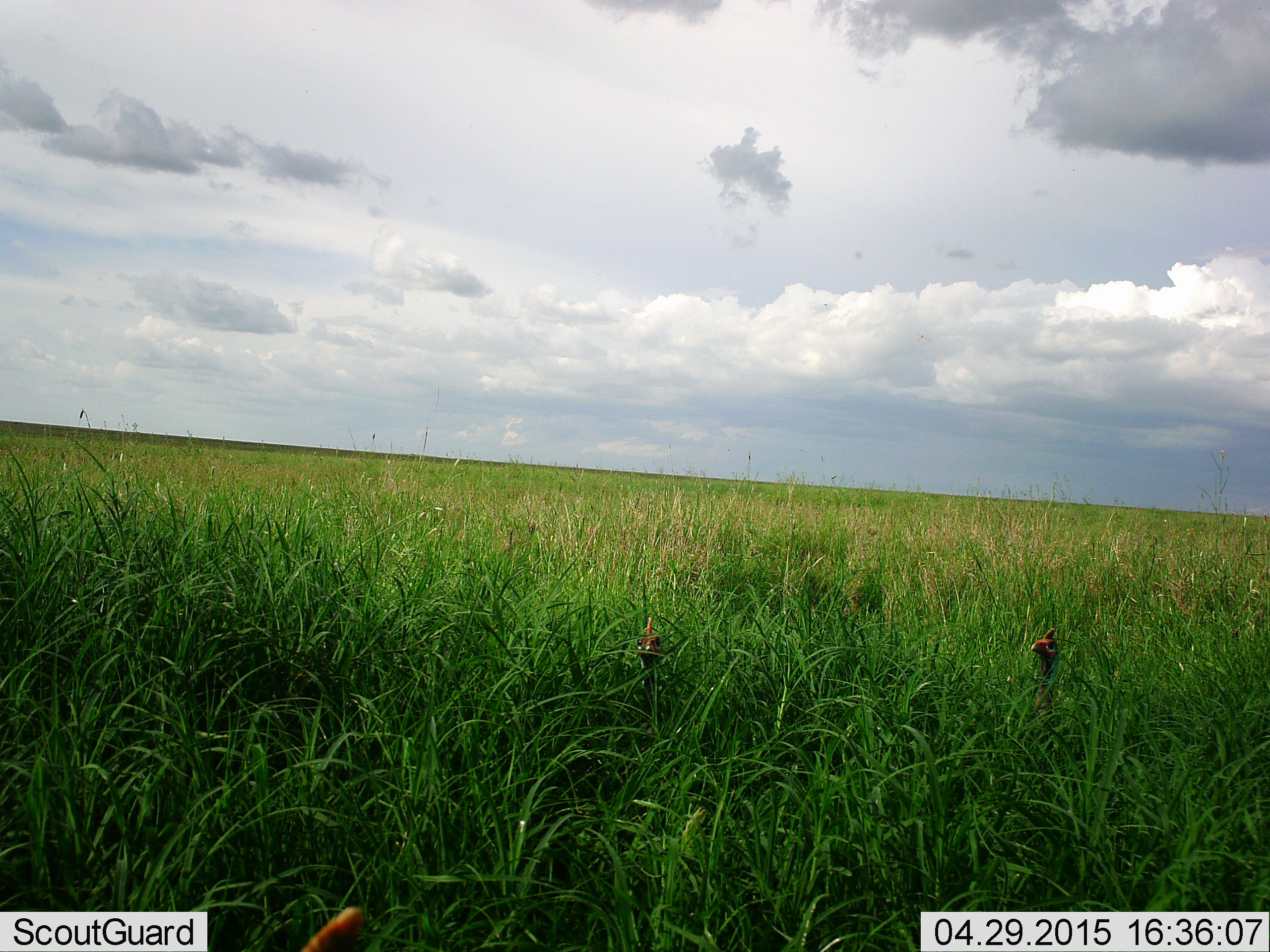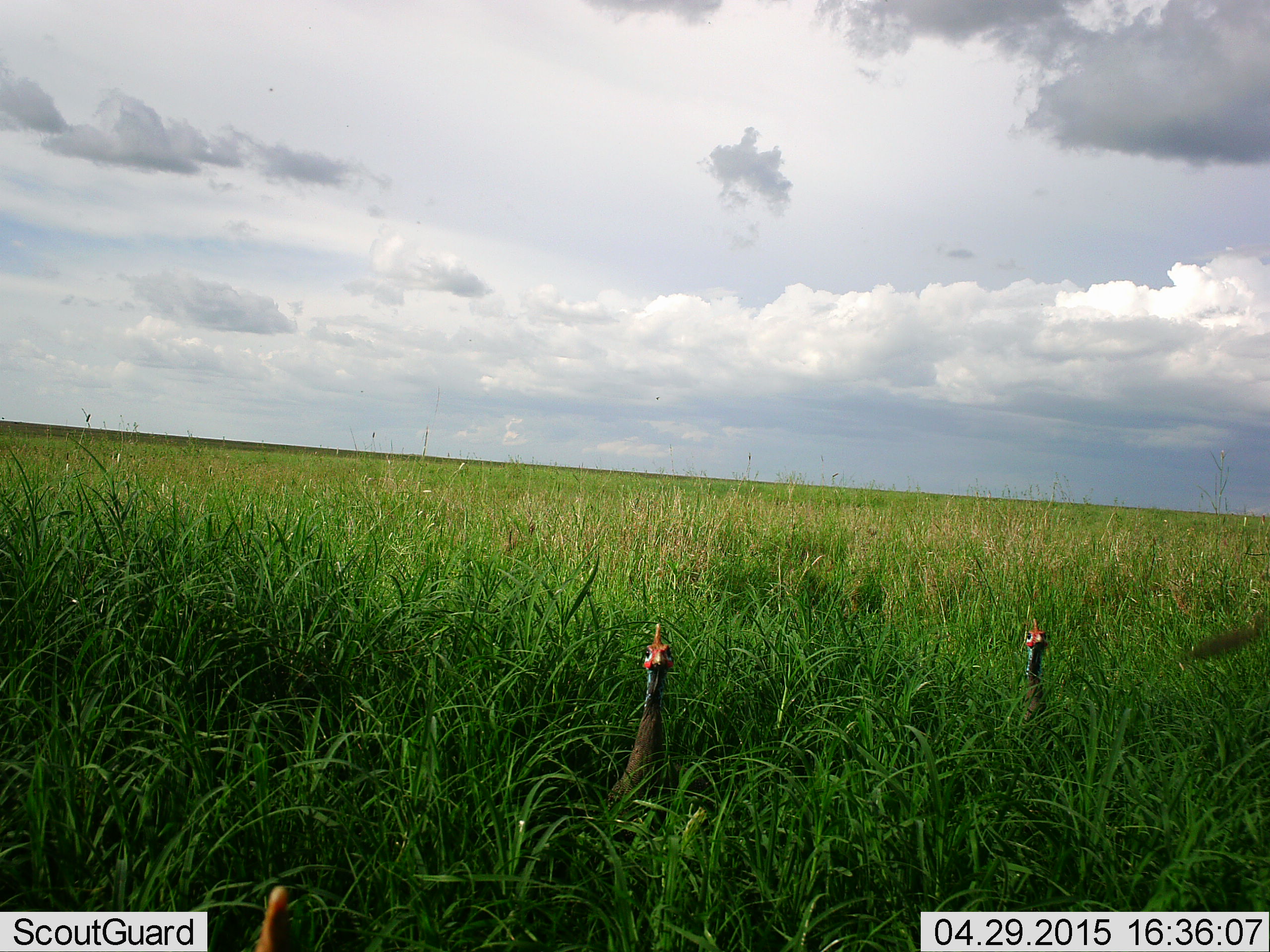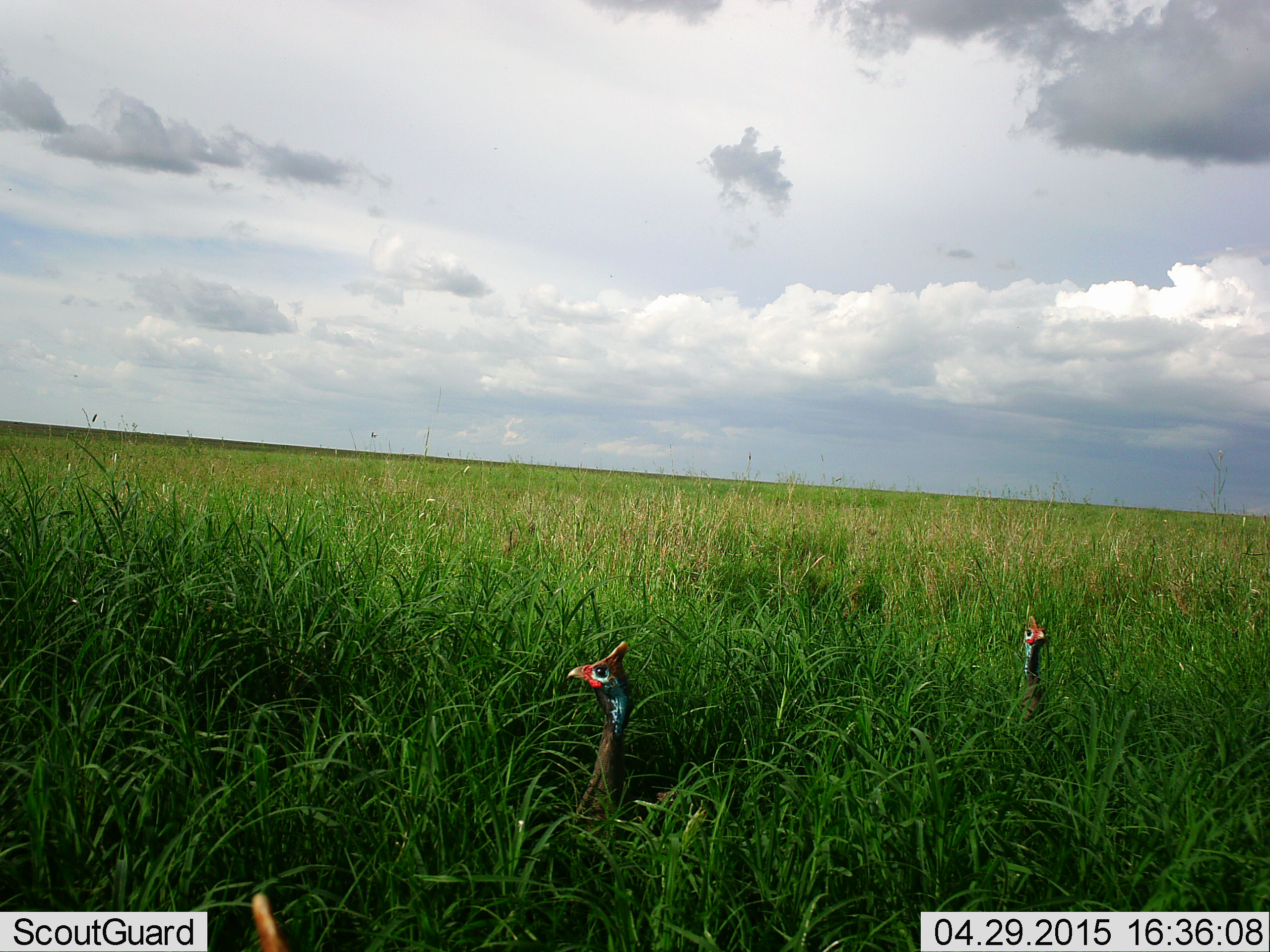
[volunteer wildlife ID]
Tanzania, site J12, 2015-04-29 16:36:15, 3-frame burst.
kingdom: Animalia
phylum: Chordata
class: Aves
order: Galliformes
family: Numididae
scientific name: Numididae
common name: guinea fowl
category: guineafowl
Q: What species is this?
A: Guineafowl (guinea fowl) (Numididae).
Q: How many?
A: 2.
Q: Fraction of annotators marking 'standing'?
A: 80%.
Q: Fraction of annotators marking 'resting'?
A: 0%.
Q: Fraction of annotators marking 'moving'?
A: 30%.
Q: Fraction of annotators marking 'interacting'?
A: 0%.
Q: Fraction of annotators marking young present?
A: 0%.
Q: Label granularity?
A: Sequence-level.